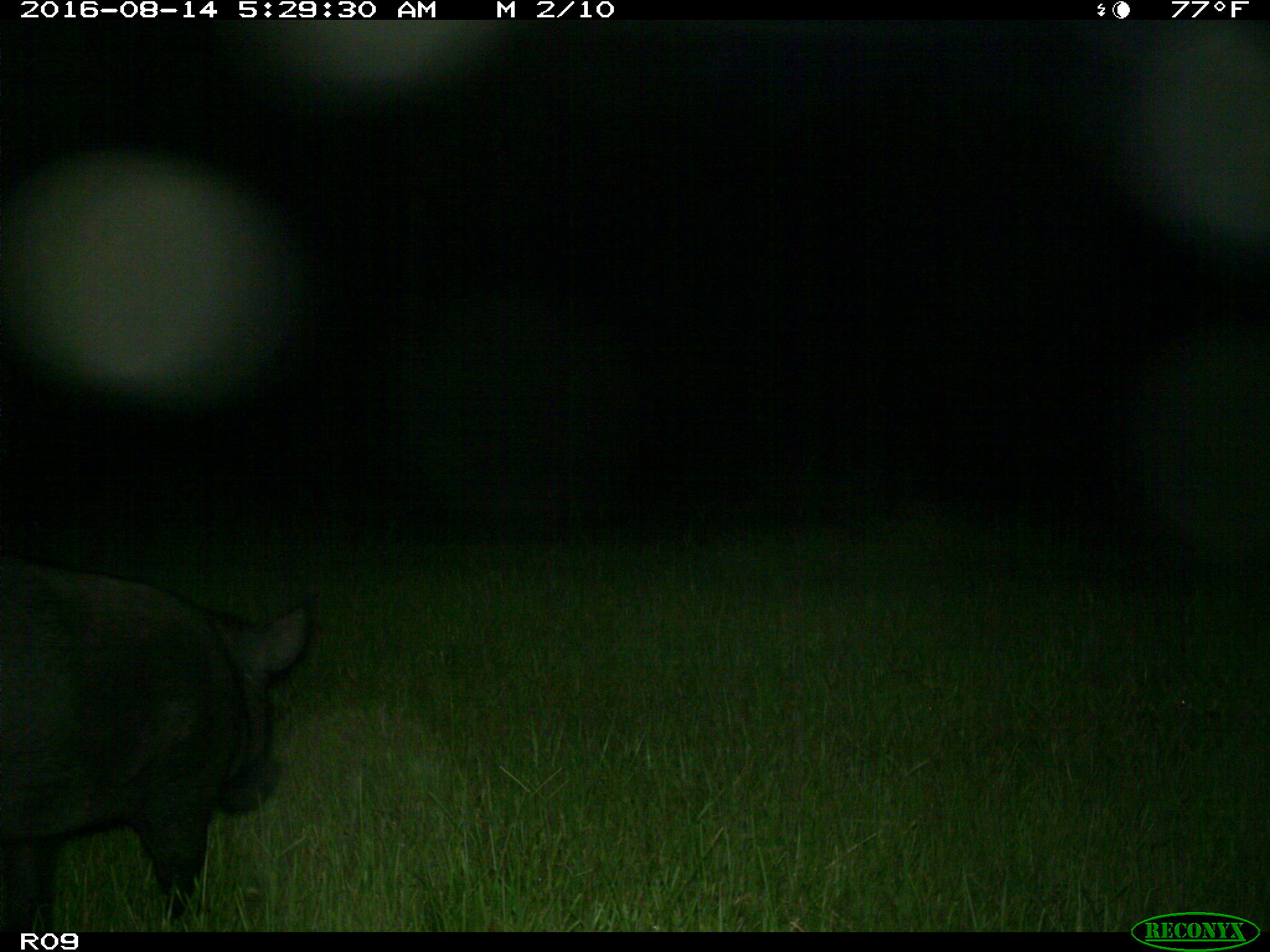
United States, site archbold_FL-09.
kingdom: Animalia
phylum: Chordata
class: Mammalia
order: Artiodactyla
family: Suidae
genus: Sus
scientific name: Sus scrofa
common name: wild boar